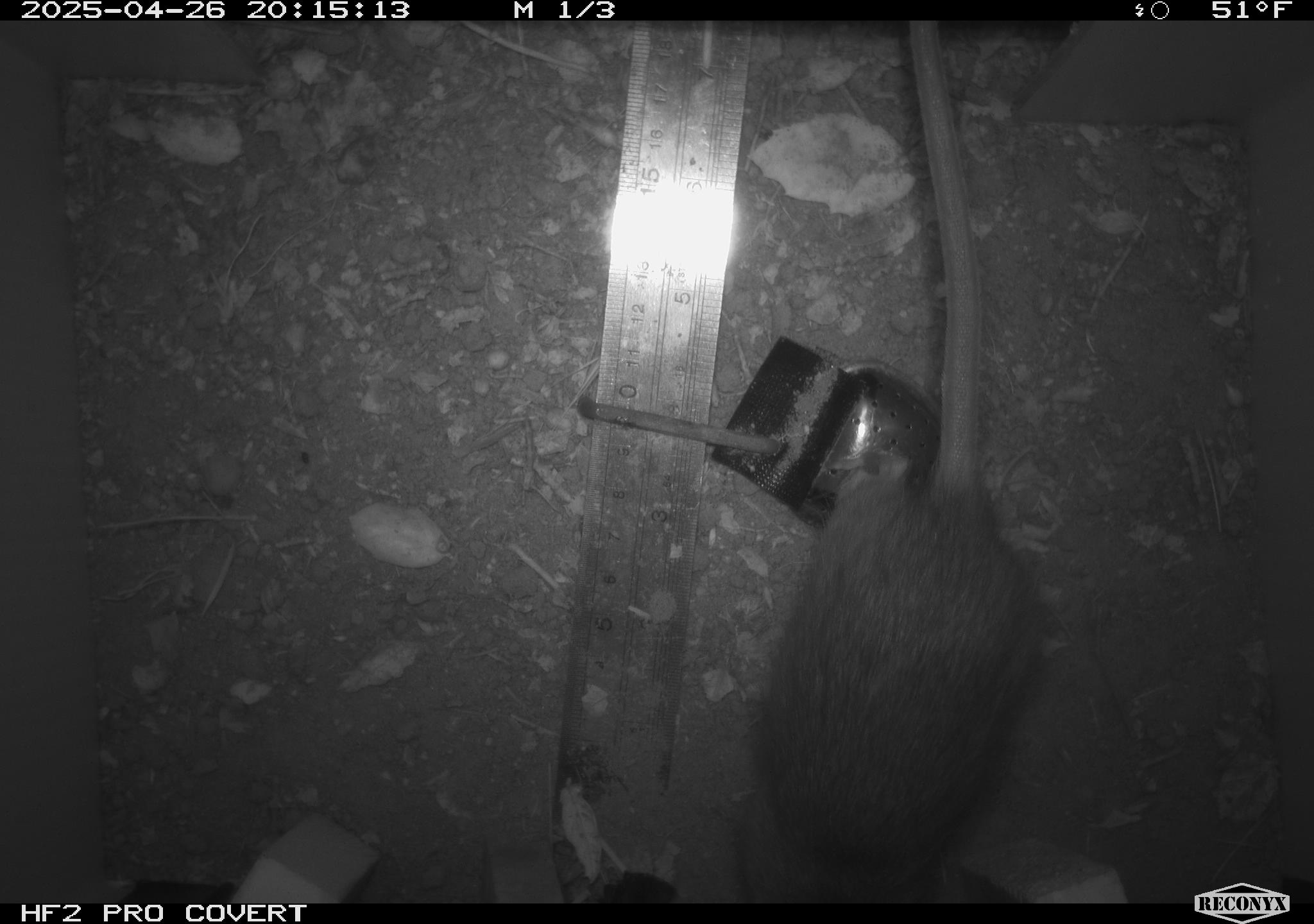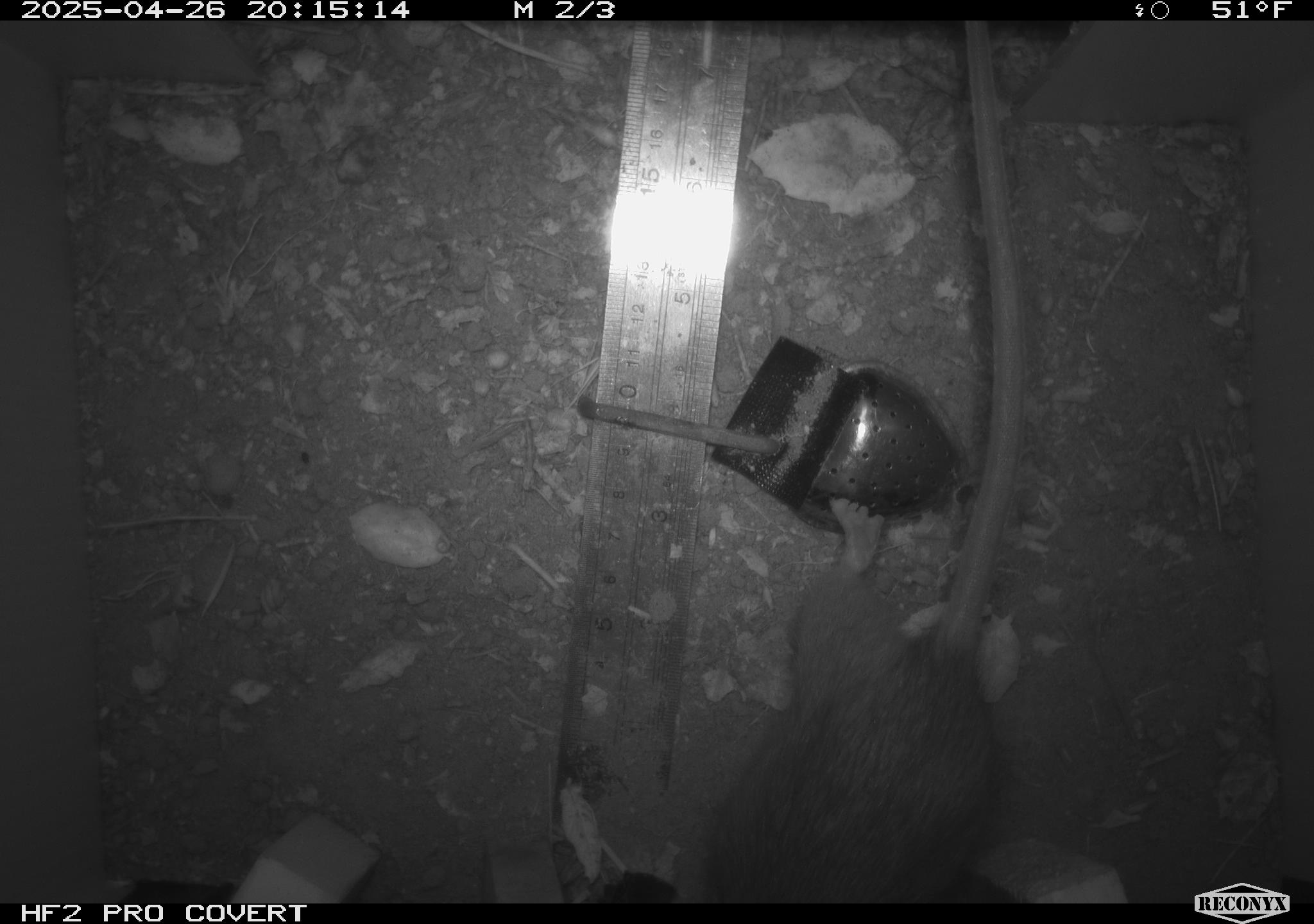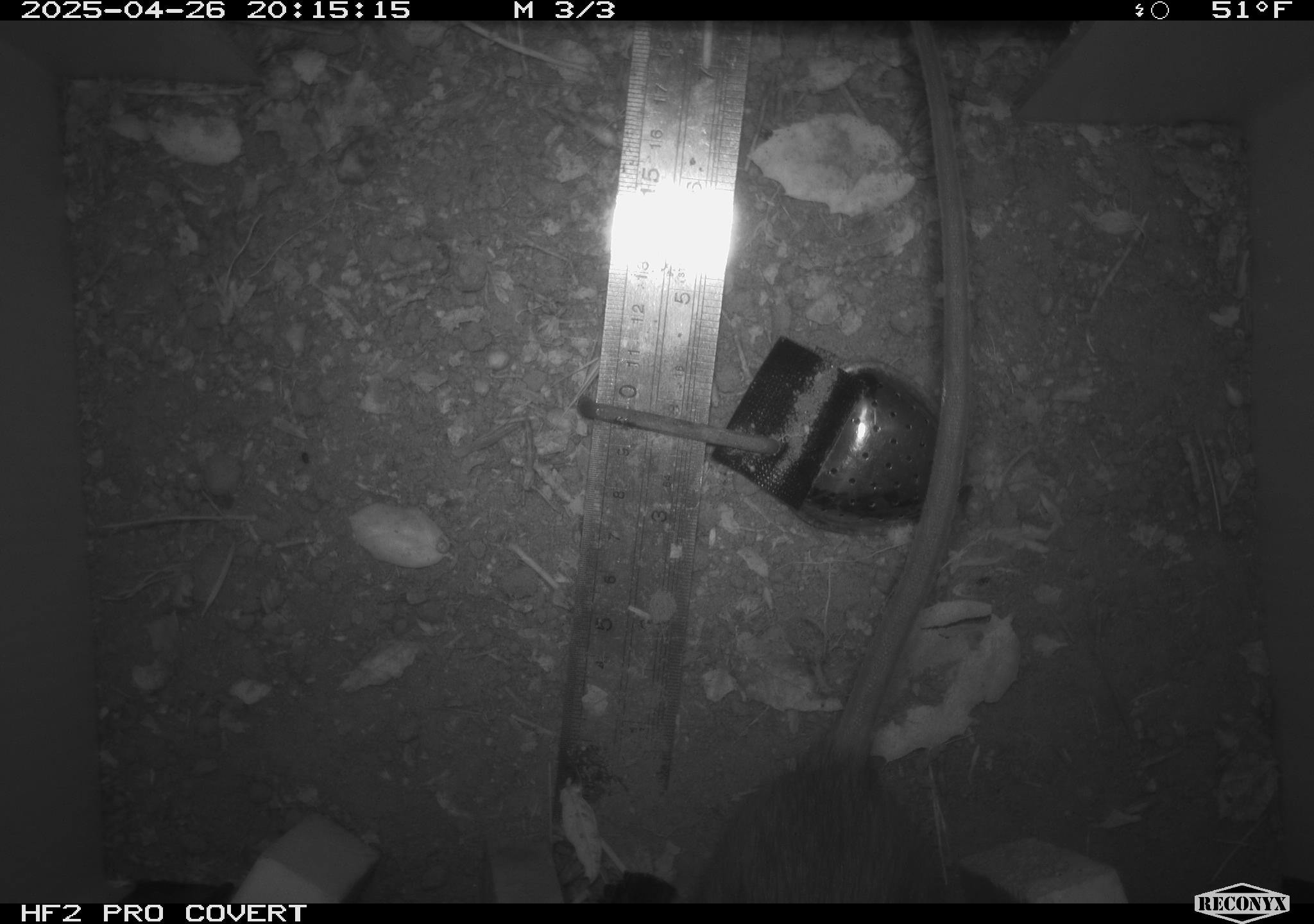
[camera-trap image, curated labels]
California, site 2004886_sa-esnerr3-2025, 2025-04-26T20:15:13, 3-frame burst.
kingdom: Animalia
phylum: Chordata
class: Mammalia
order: Rodentia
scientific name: Rodentia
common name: rodent